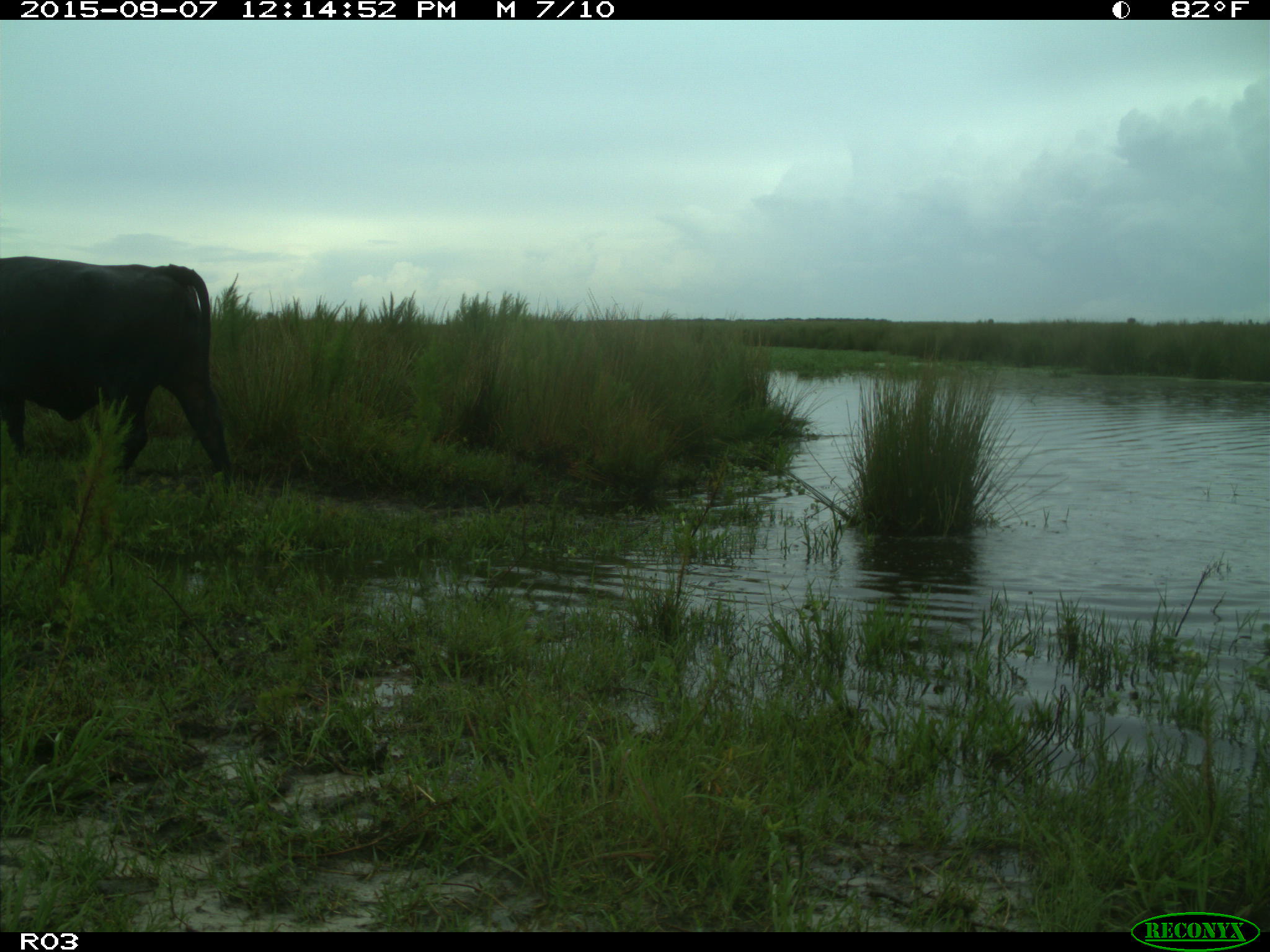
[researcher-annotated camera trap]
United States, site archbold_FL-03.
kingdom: Animalia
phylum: Chordata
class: Mammalia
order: Artiodactyla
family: Bovidae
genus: Bos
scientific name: Bos taurus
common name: domestic cow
Bos taurus (domestic cow).